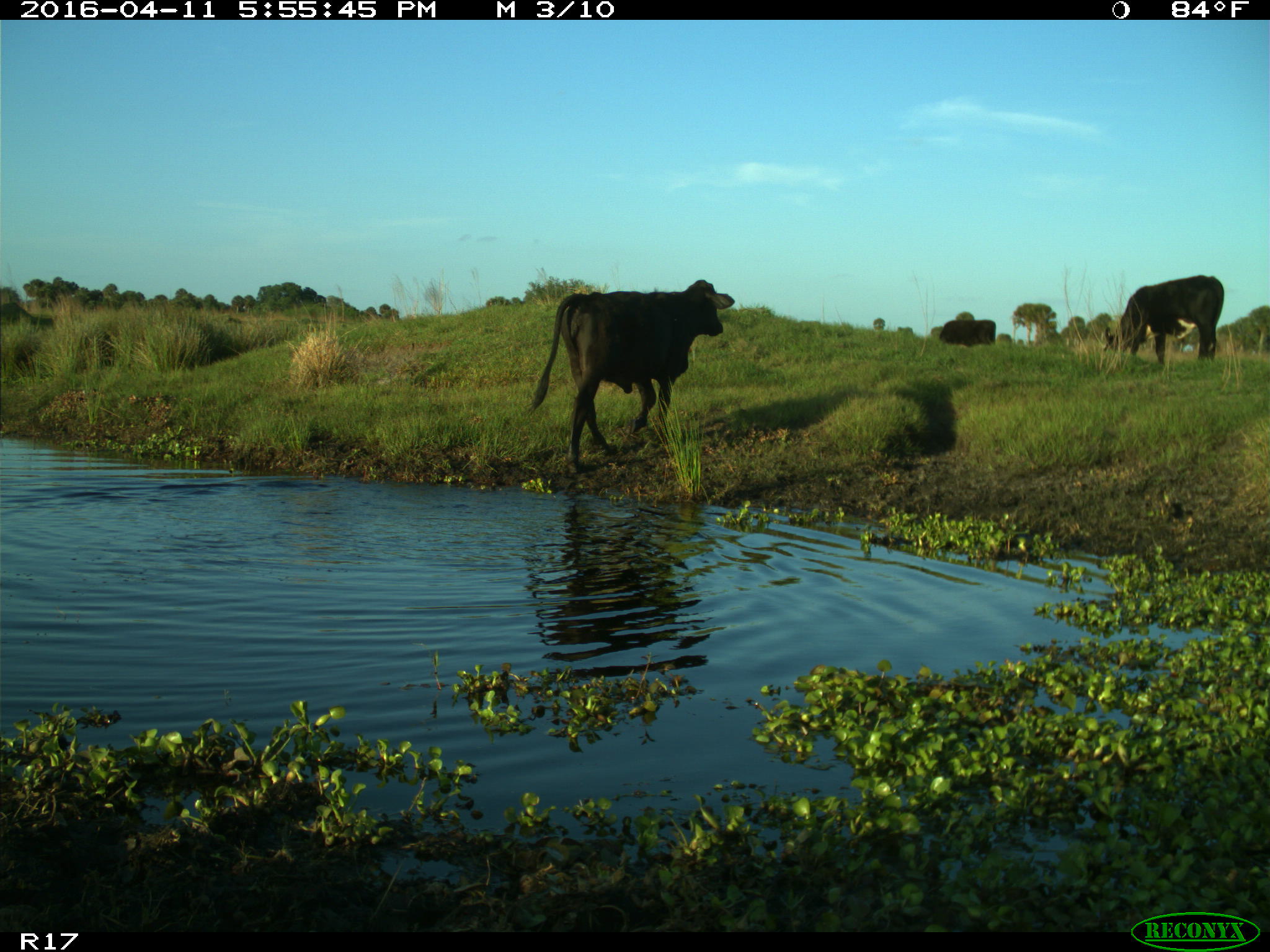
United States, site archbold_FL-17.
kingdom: Animalia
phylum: Chordata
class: Mammalia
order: Artiodactyla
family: Bovidae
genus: Bos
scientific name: Bos taurus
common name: domestic cow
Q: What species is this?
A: Bos taurus (domestic cow).